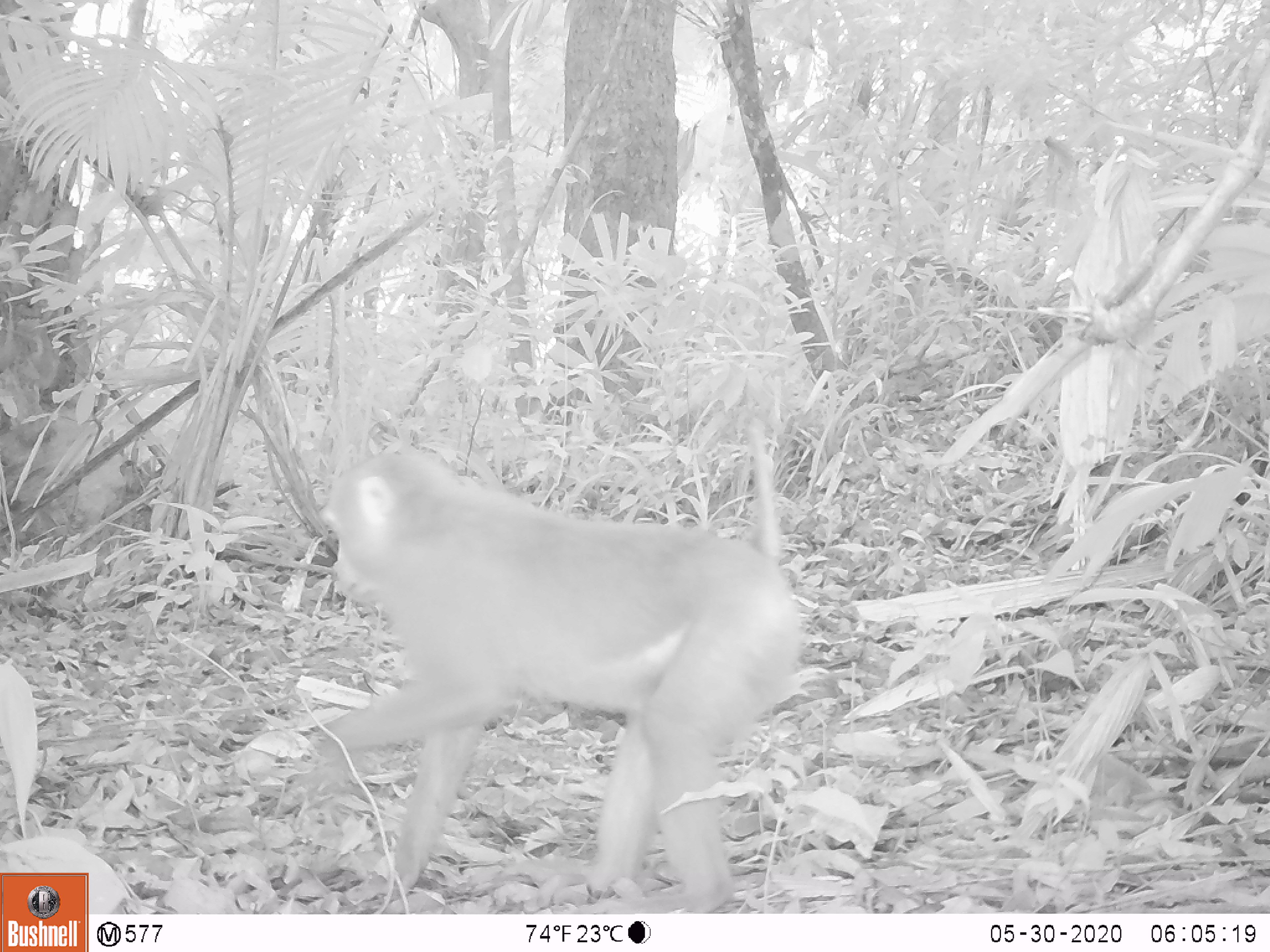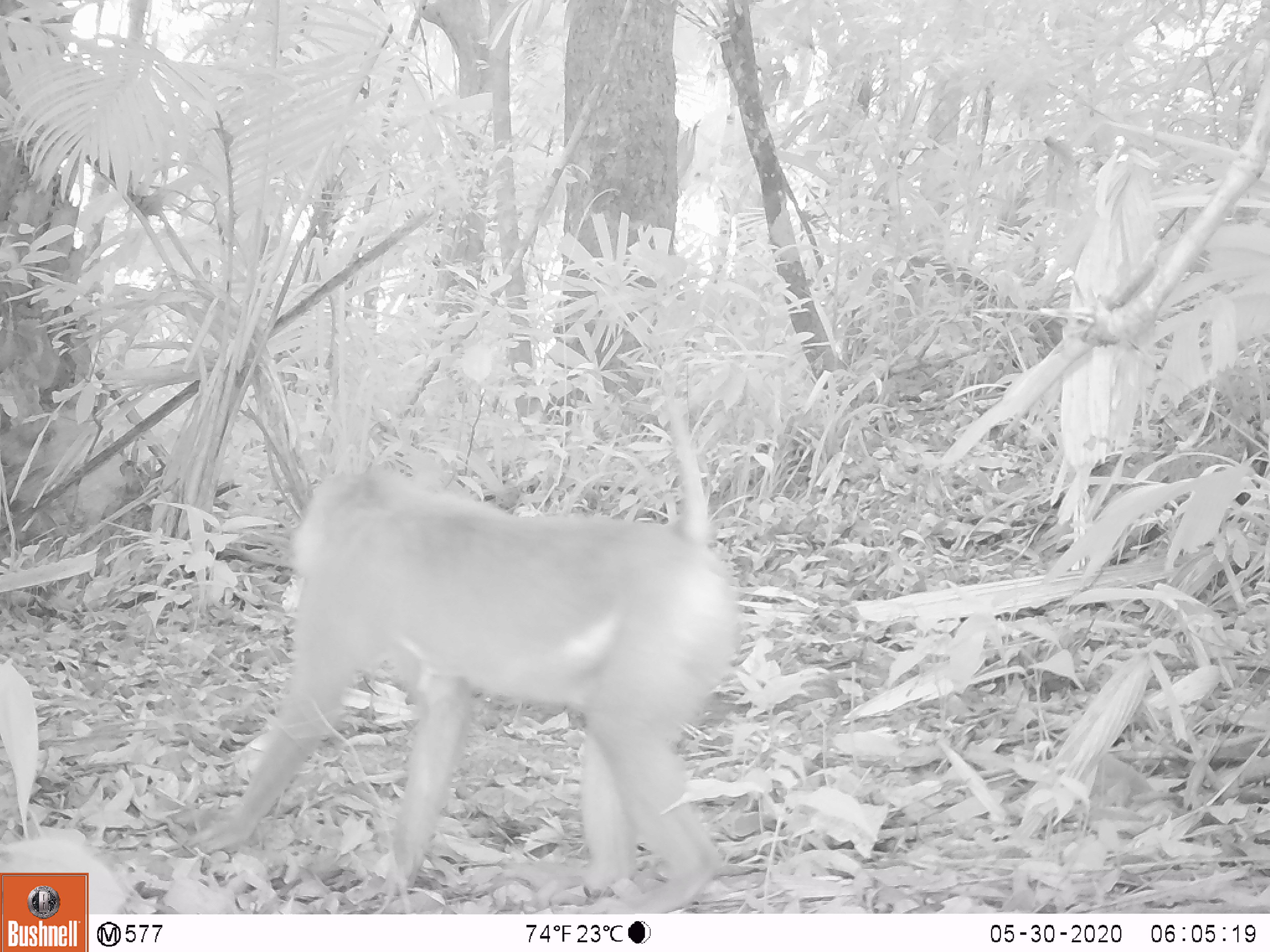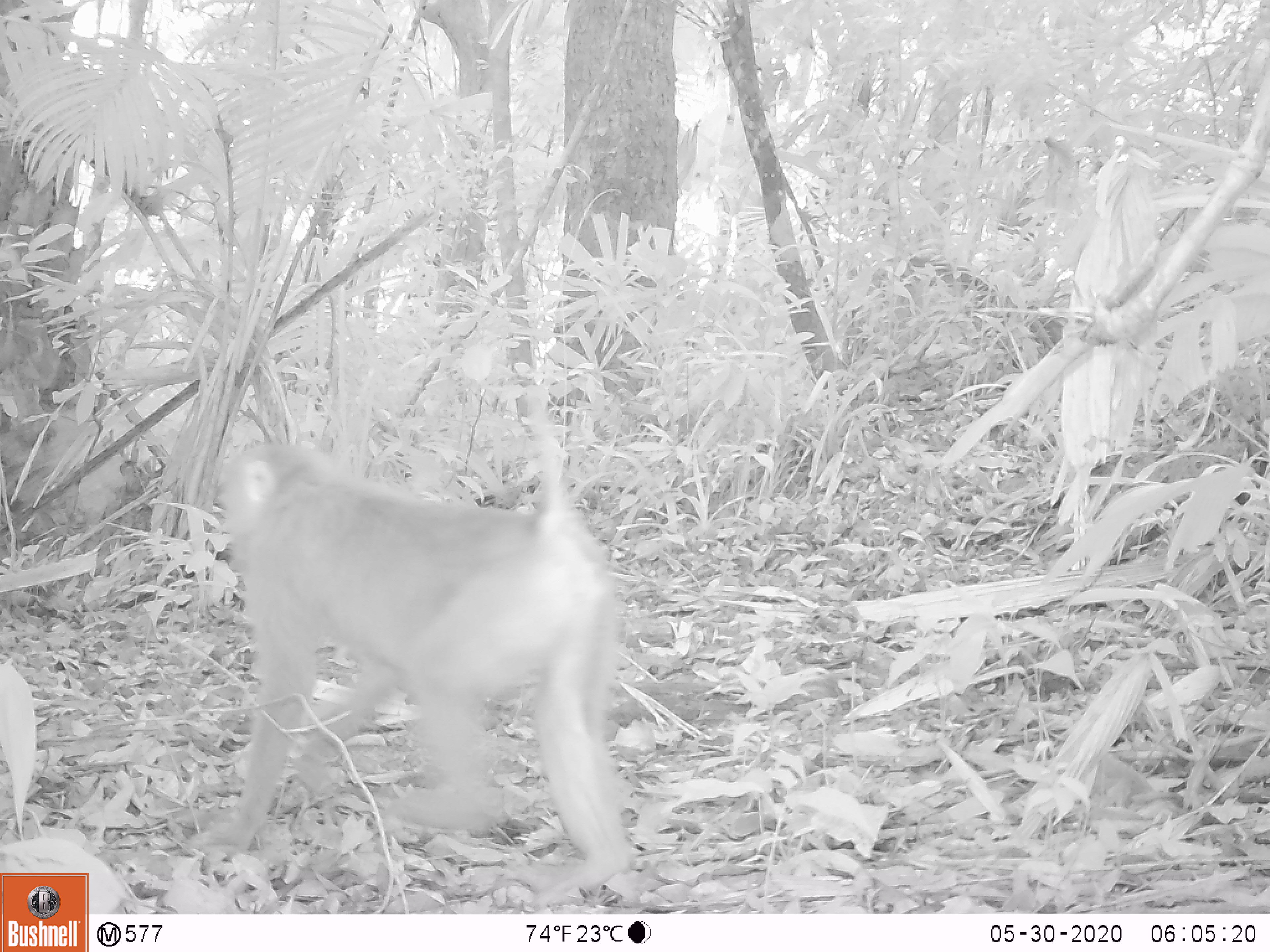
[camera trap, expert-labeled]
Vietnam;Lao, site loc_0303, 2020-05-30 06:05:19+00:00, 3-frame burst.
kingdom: Animalia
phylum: Chordata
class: Mammalia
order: Primates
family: Cercopithecidae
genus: Macaca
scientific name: Macaca nemestrina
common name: pig-tailed macaque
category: pig tailed macaque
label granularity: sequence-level